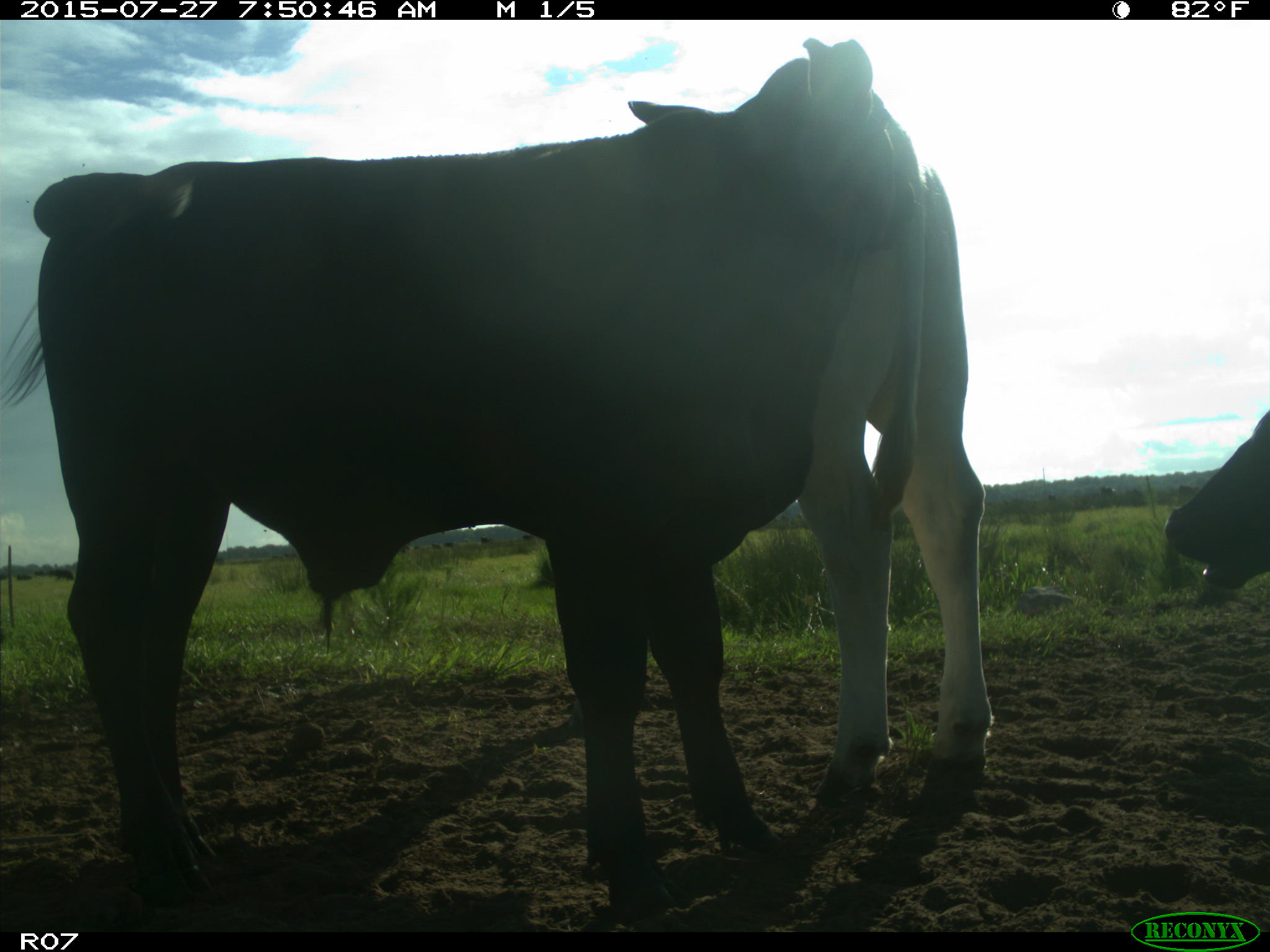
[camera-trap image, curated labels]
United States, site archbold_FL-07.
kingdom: Animalia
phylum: Chordata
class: Mammalia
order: Artiodactyla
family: Bovidae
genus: Bos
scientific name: Bos taurus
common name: domestic cow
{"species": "Bos taurus (domestic cow)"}